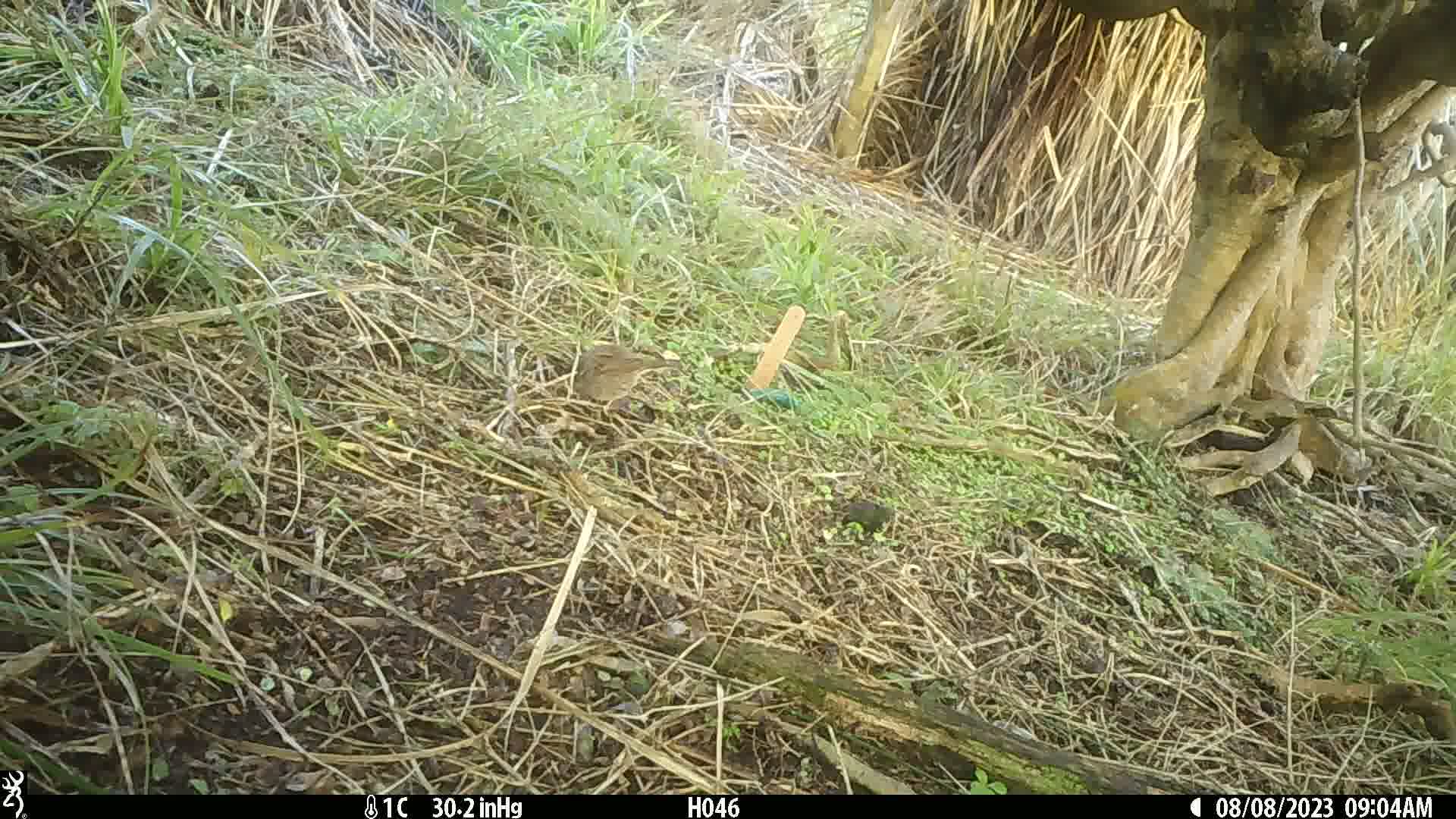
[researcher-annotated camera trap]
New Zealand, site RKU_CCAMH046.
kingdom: Animalia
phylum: Chordata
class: Aves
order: Passeriformes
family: Prunellidae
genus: Prunella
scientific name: Prunella modularis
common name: dunnock